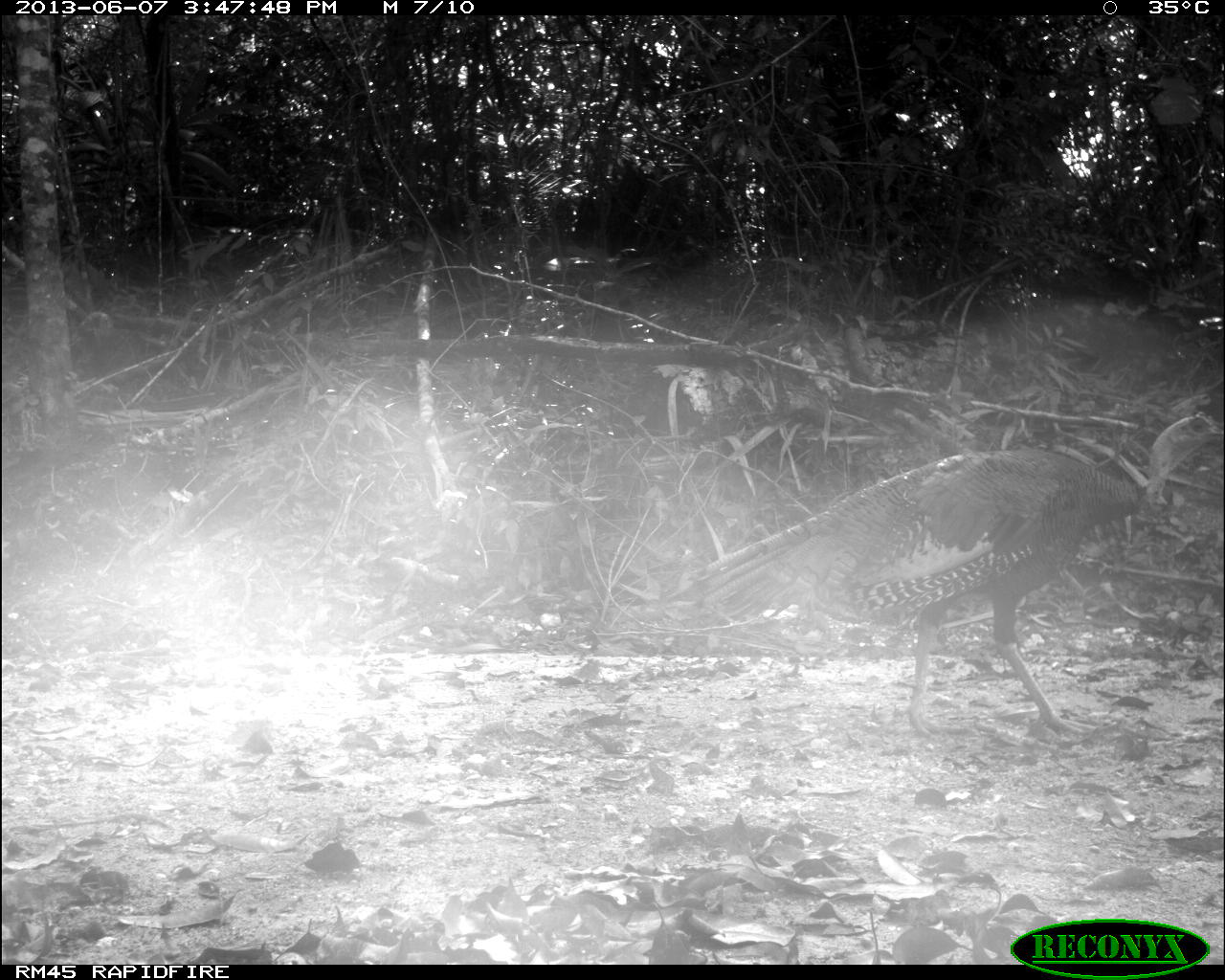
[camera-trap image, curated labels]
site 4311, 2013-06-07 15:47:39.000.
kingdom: Animalia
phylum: Chordata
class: Aves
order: Galliformes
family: Phasianidae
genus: Meleagris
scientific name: Meleagris ocellata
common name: ocellated turkey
Meleagris ocellata (ocellated turkey), count 1, sex male.